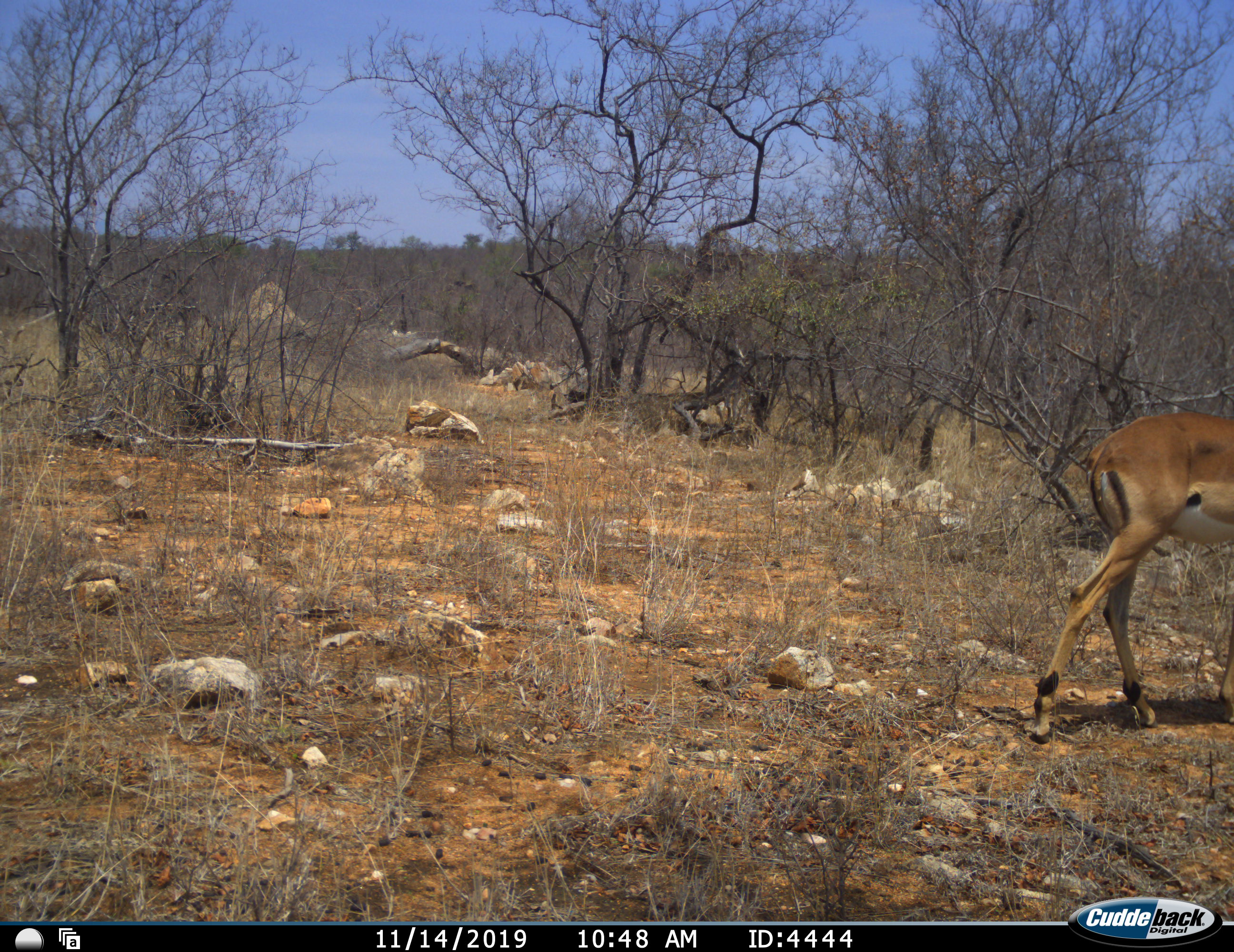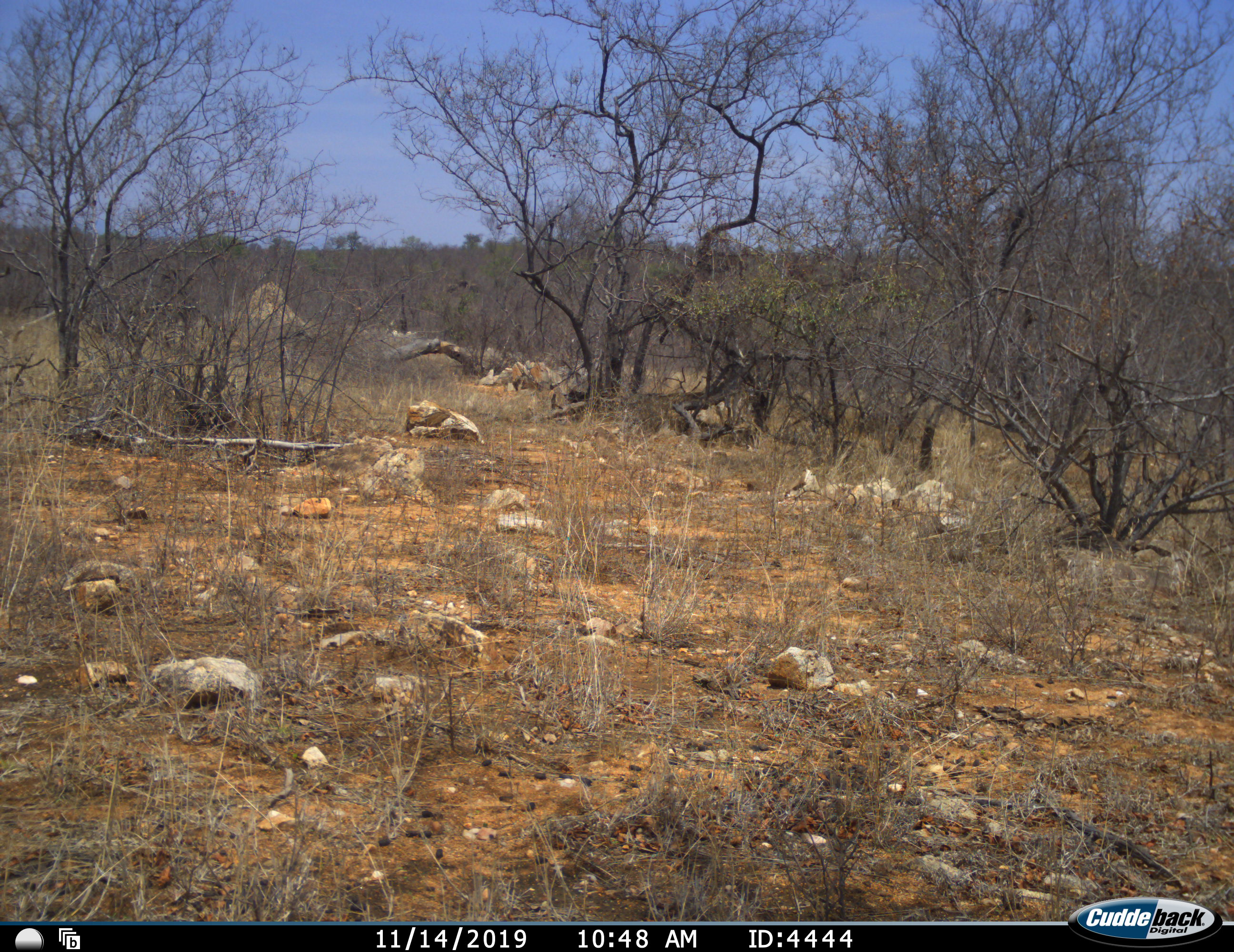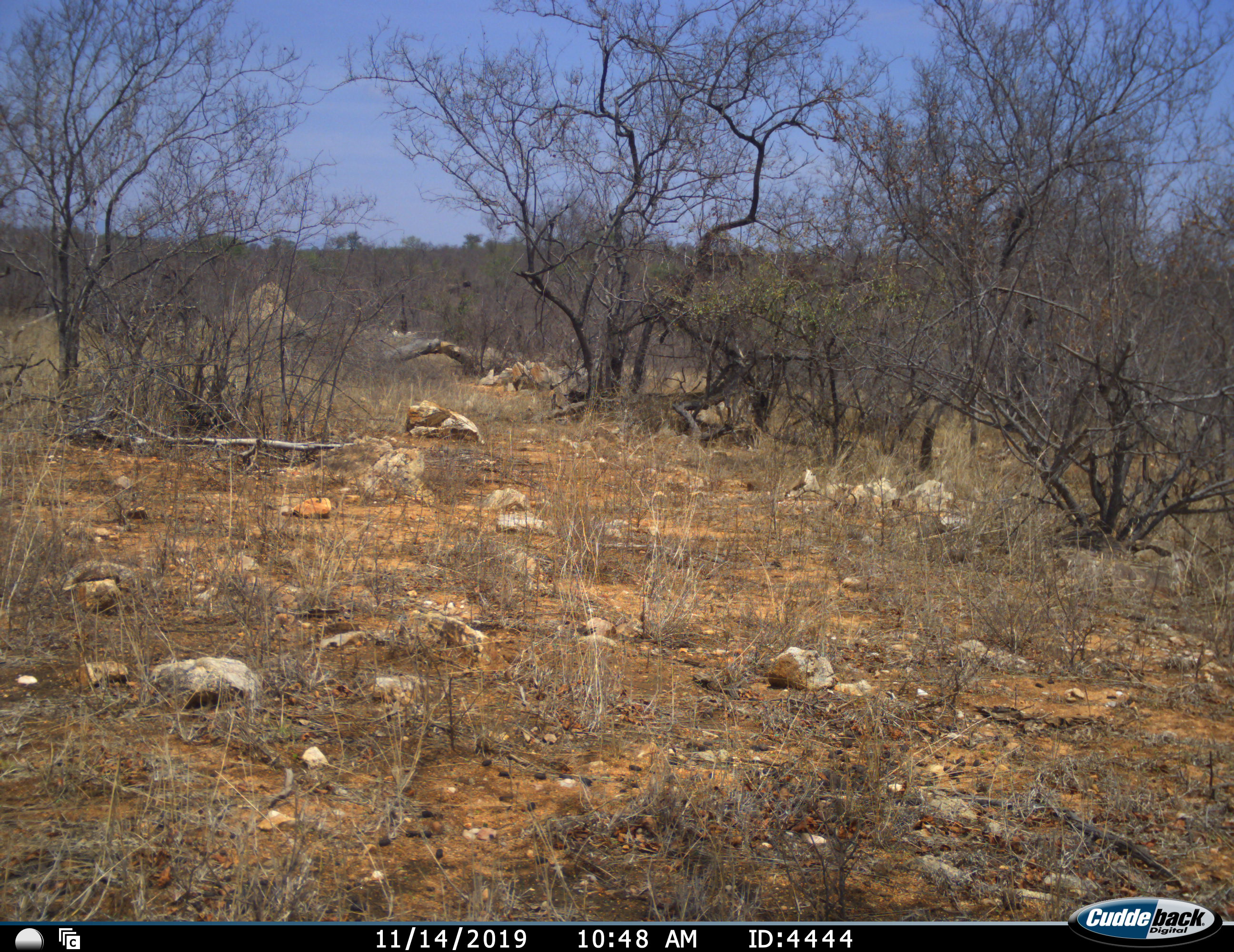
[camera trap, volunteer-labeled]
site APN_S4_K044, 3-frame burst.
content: unidentified animal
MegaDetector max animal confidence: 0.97